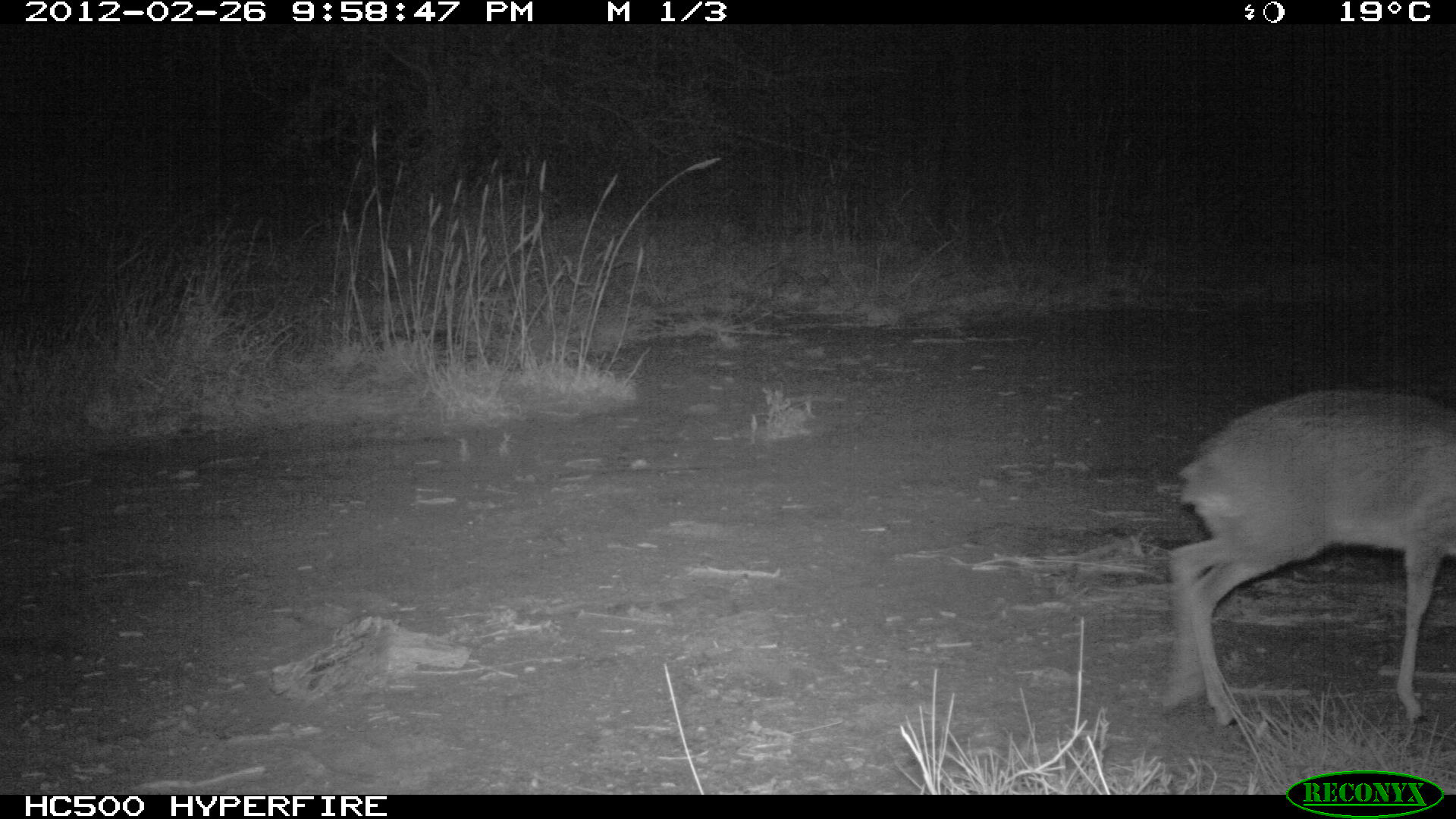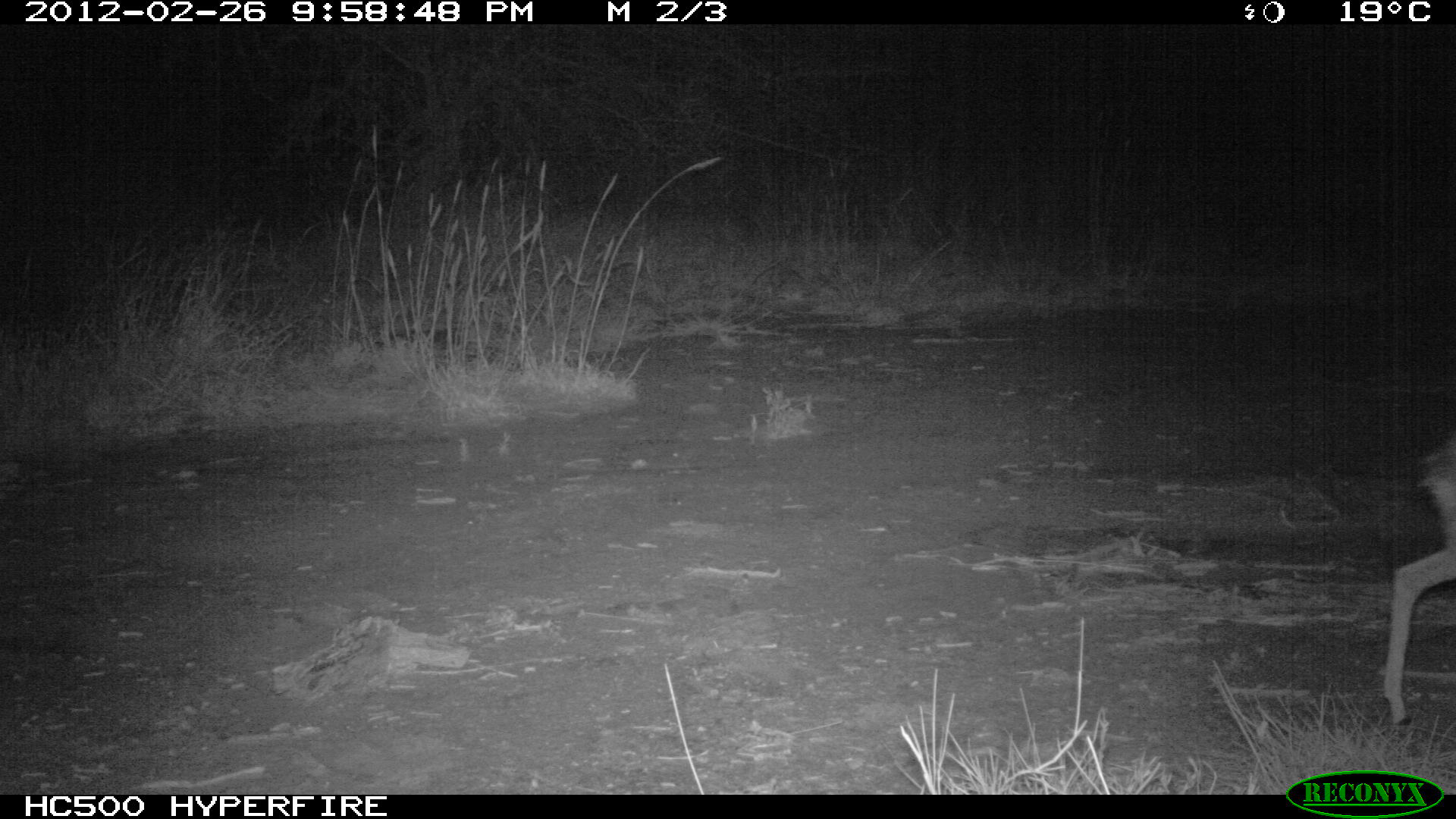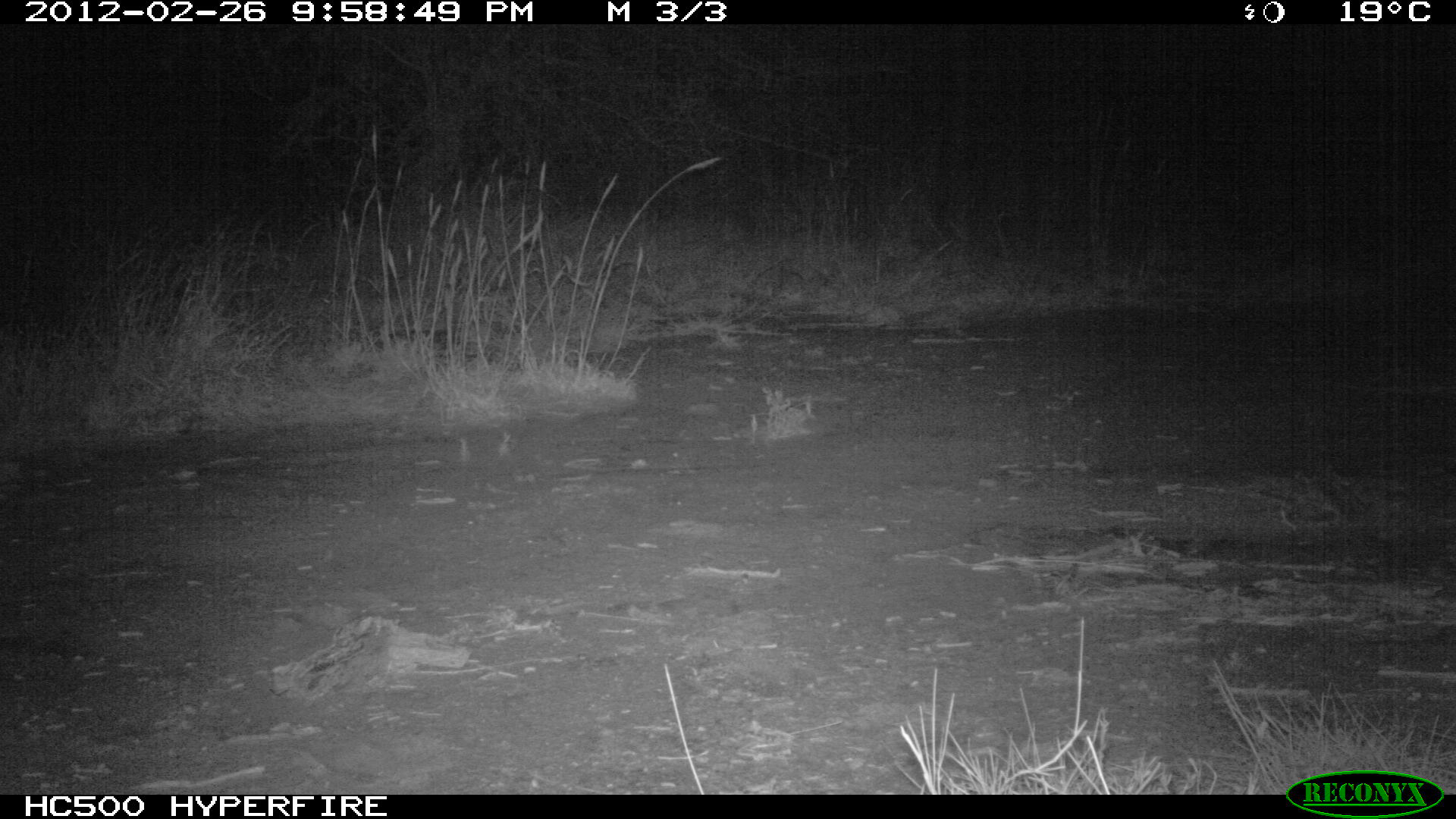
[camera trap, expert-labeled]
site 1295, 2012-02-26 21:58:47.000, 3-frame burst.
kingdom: Animalia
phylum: Chordata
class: Mammalia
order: Artiodactyla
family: Bovidae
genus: Madoqua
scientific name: Madoqua guentheri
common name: günther's dik-dik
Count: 1.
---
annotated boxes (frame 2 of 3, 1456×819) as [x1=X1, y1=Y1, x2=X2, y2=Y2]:
madoqua guentheri: [x1=1374, y1=426, x2=1456, y2=732]